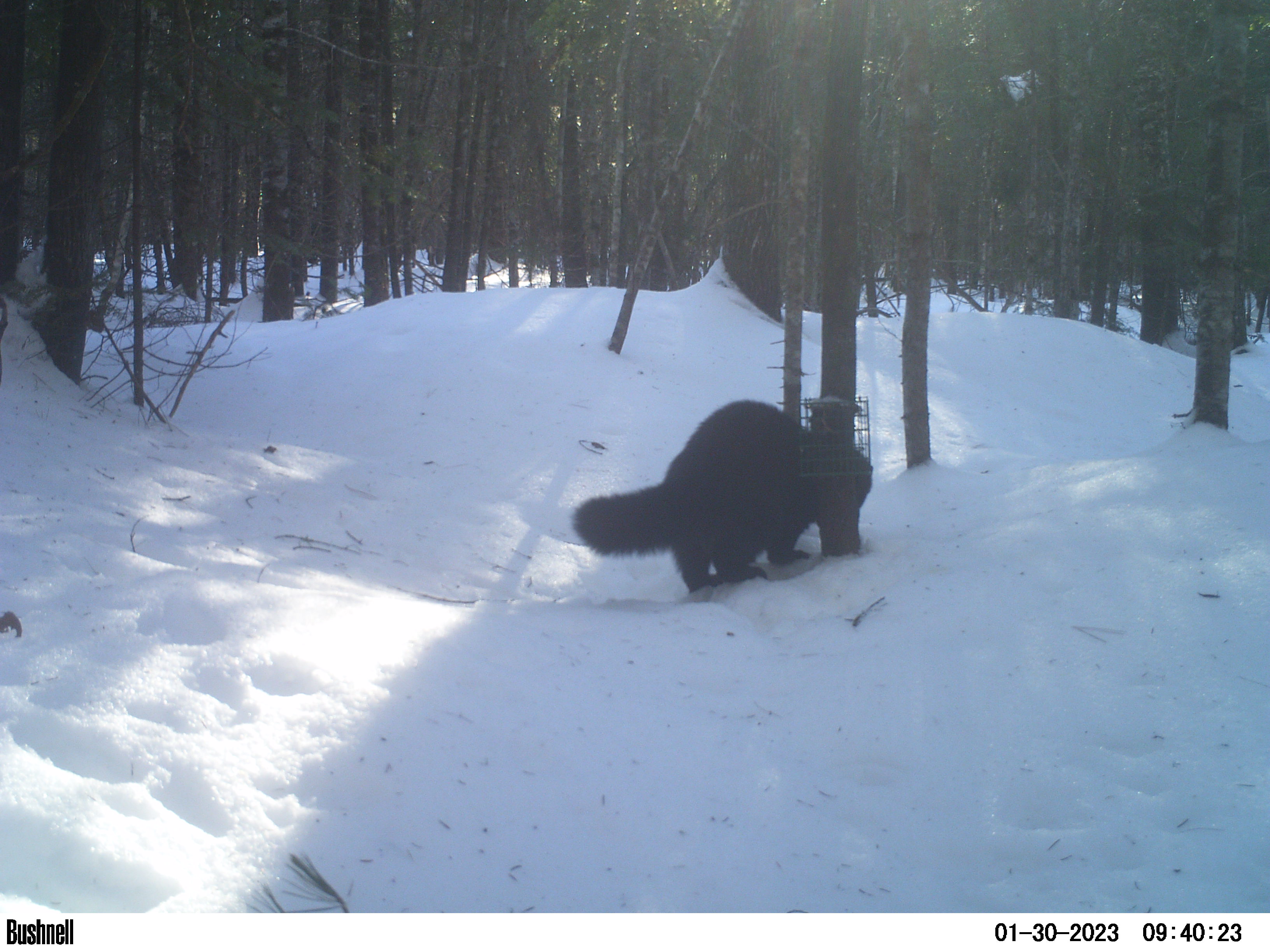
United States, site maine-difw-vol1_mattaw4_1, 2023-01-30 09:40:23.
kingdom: Animalia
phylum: Chordata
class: Mammalia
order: Carnivora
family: Mustelidae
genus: Pekania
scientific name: Pekania pennanti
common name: fisher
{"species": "fisher (Pekania pennanti)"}